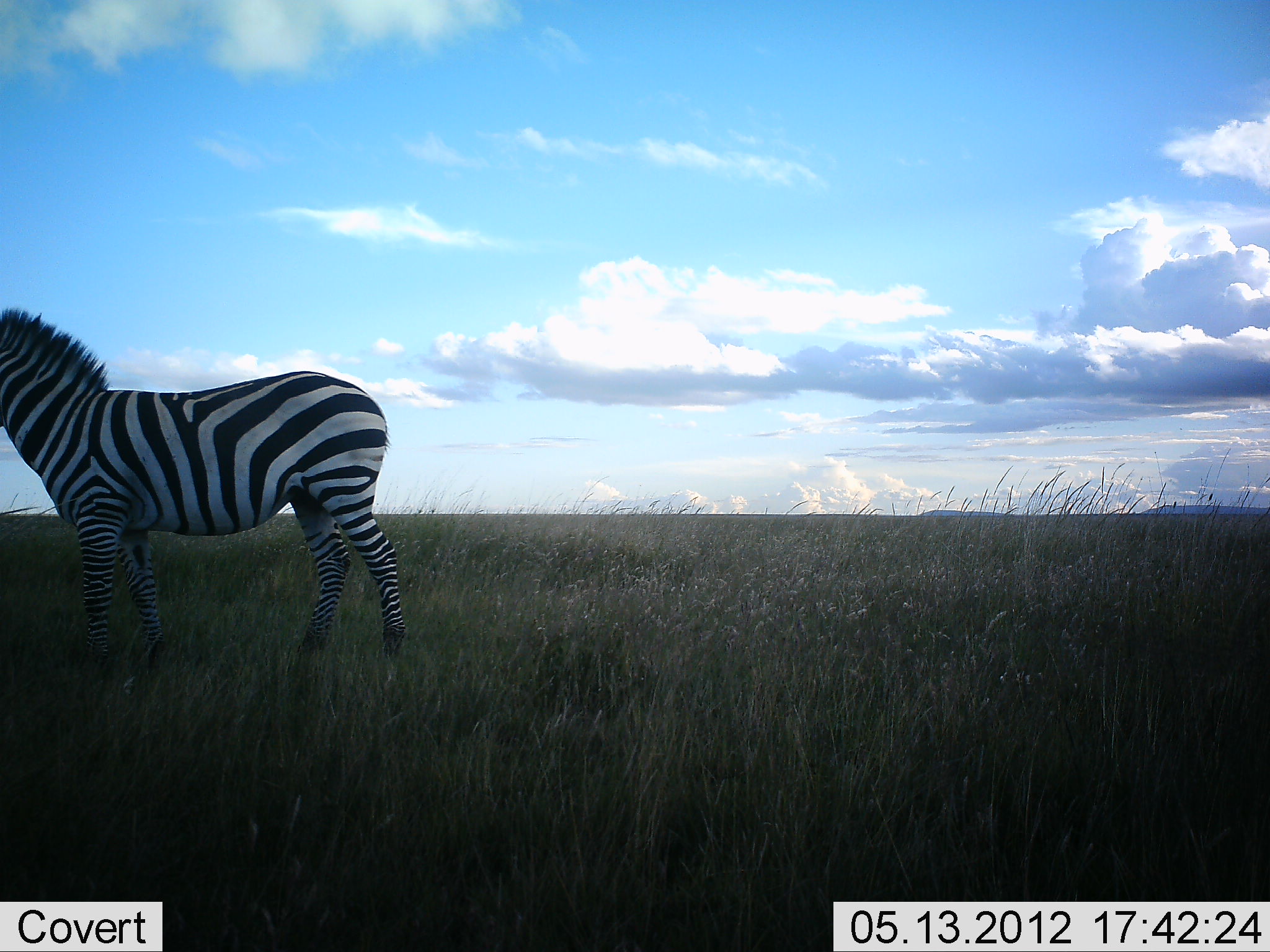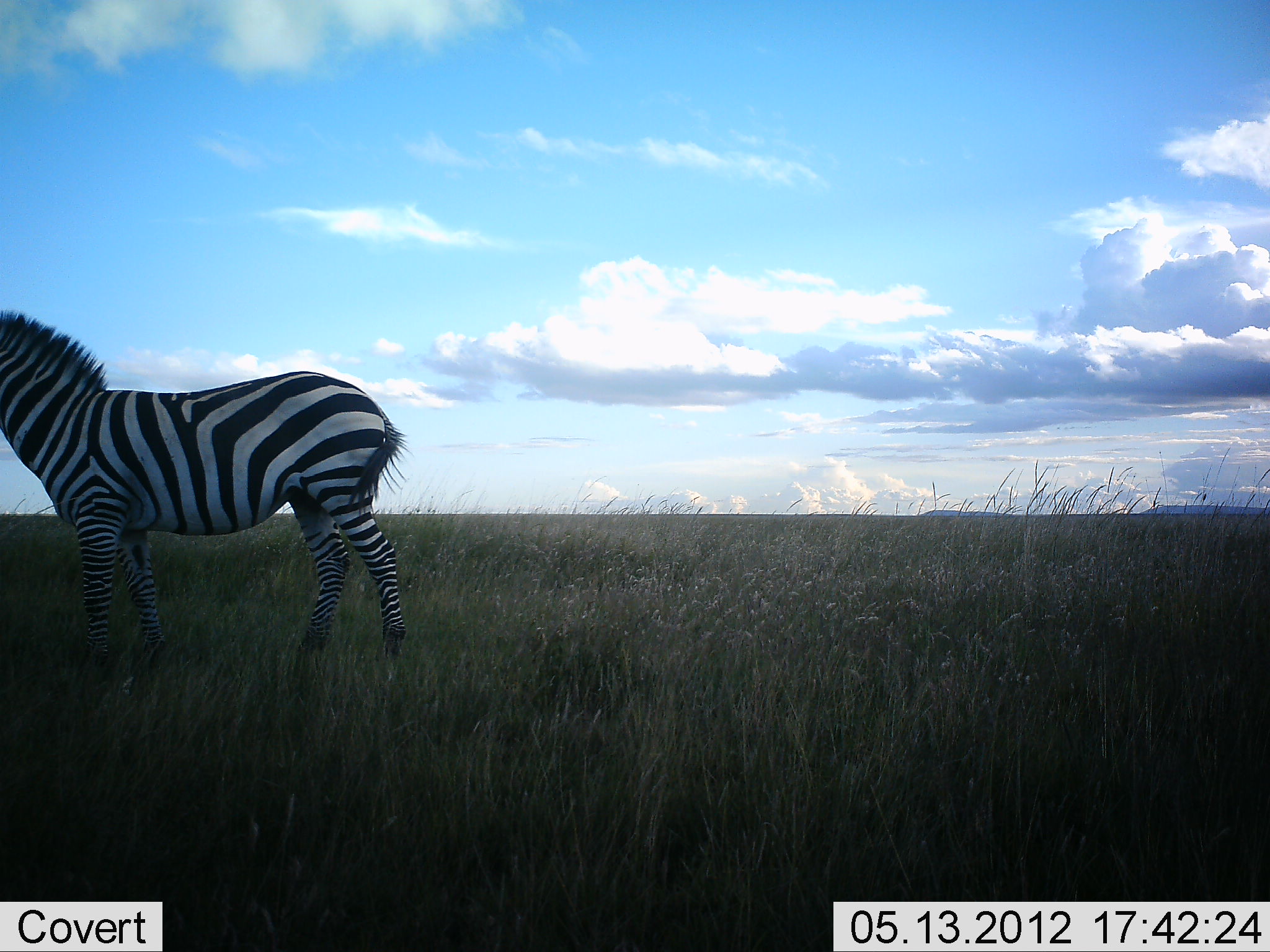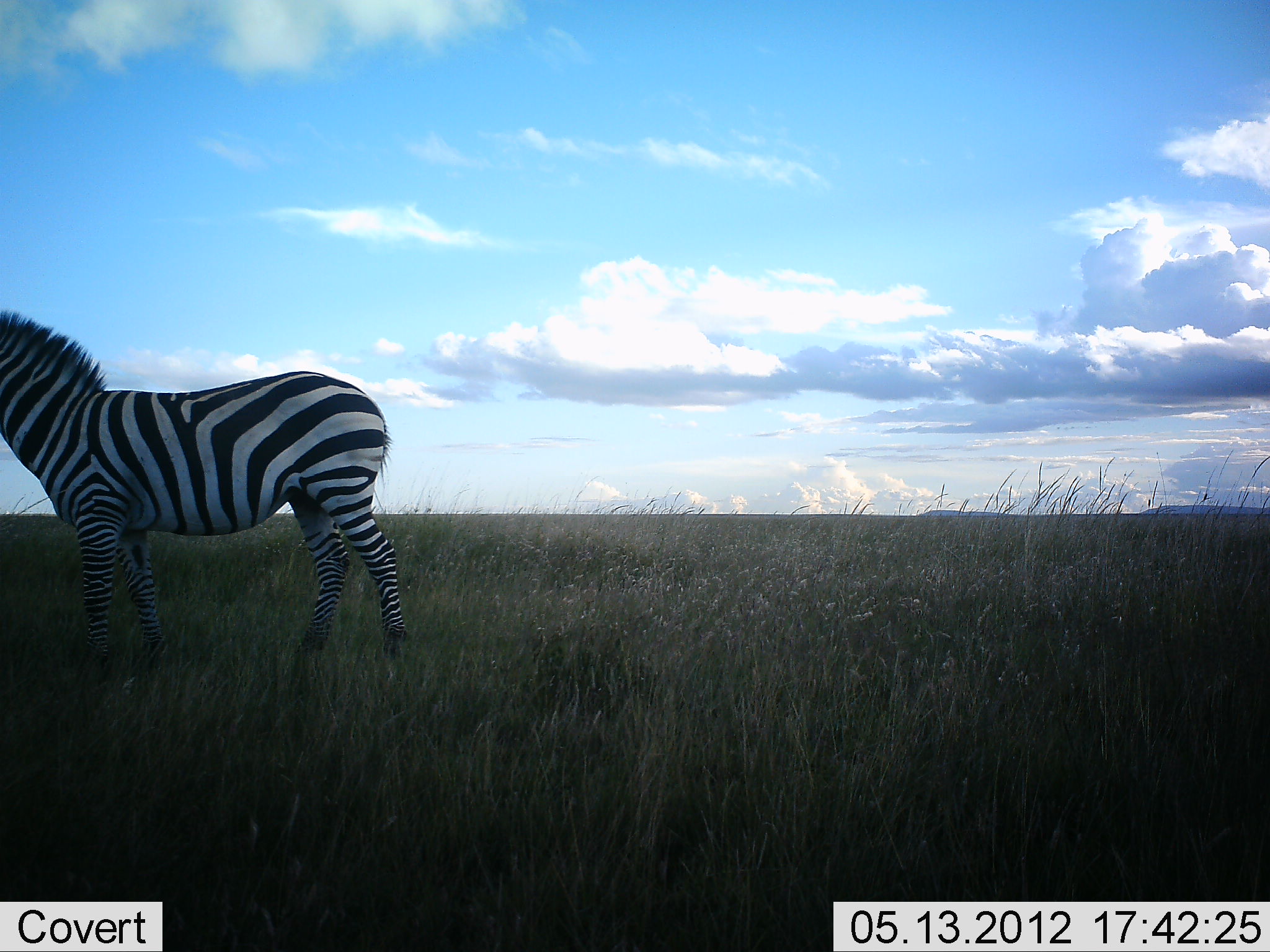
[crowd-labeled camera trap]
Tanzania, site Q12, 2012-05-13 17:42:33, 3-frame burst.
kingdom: Animalia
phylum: Chordata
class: Mammalia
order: Perissodactyla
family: Equidae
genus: Equus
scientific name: Equus quagga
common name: plains zebra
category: zebra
Zebra (plains zebra) (Equus quagga), count 1. Behavior (volunteer vote fractions): standing 100%, resting 0%, moving 0%, interacting 0%. Young present (vote fraction): 0%. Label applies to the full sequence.